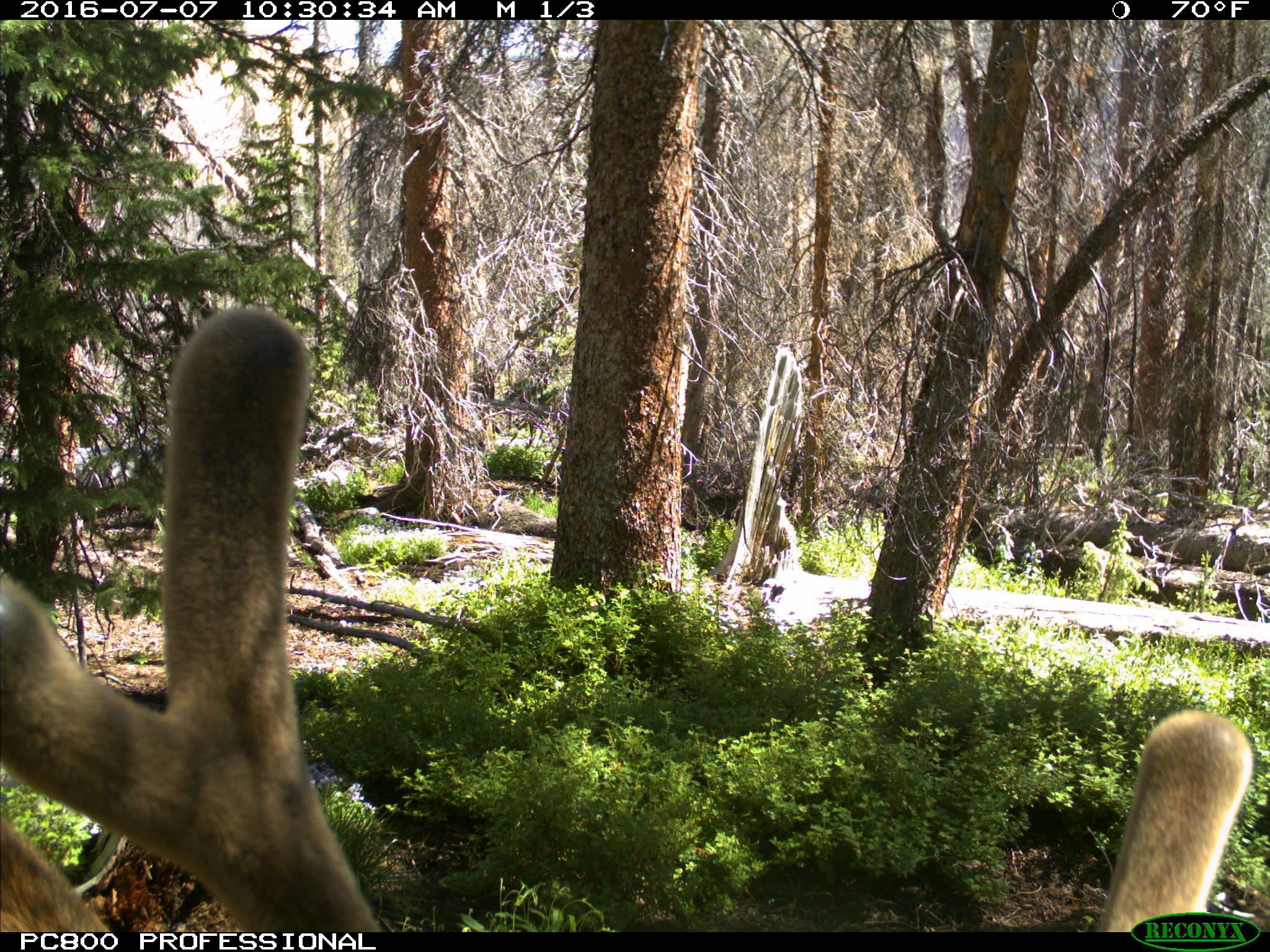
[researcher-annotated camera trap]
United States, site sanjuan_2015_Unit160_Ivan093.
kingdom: Animalia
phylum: Chordata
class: Mammalia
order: Artiodactyla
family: Cervidae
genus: Cervus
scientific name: Cervus elaphus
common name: red deer